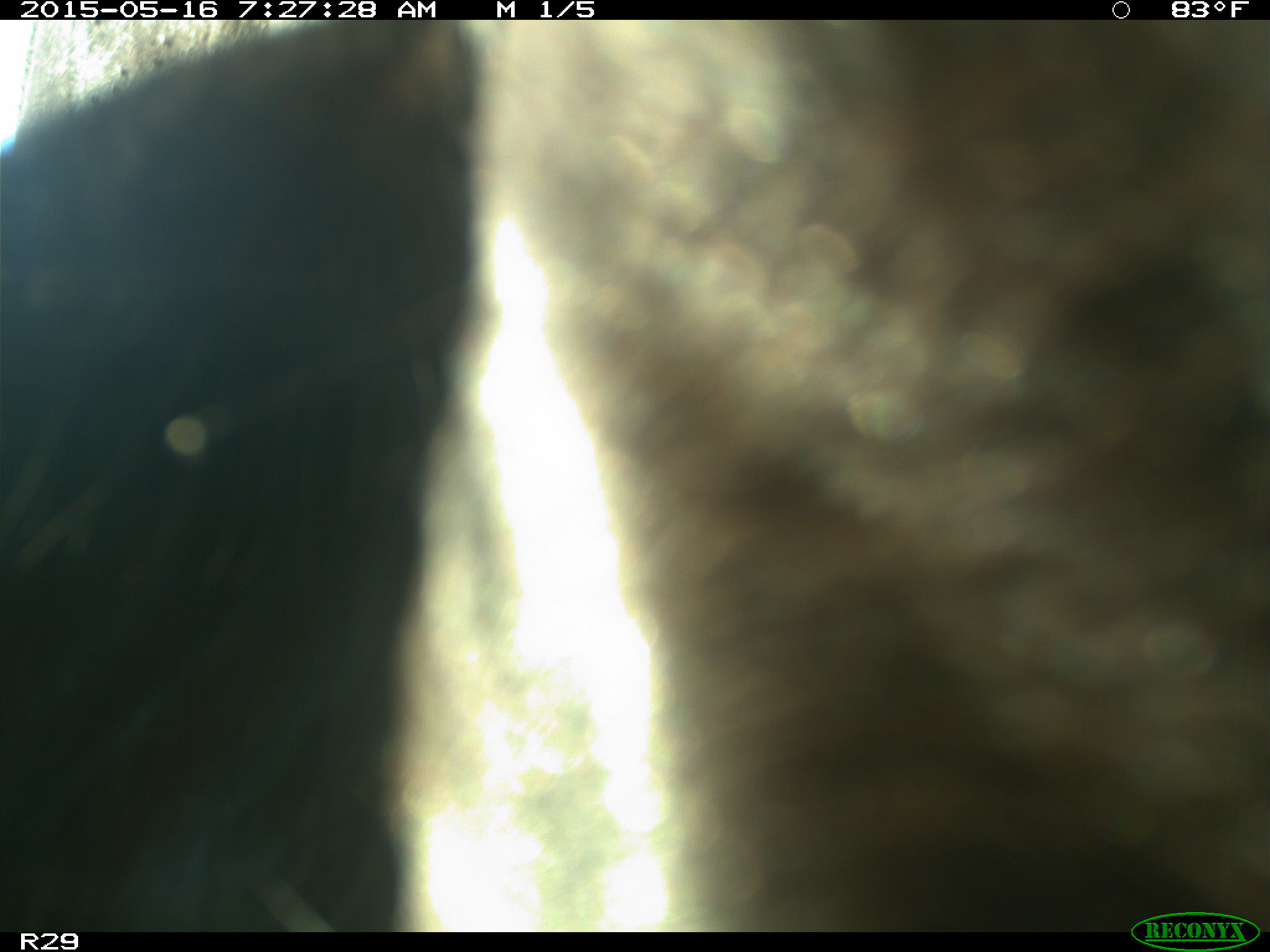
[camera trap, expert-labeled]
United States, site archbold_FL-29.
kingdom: Animalia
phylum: Chordata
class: Mammalia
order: Artiodactyla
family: Bovidae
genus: Bos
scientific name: Bos taurus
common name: domestic cow